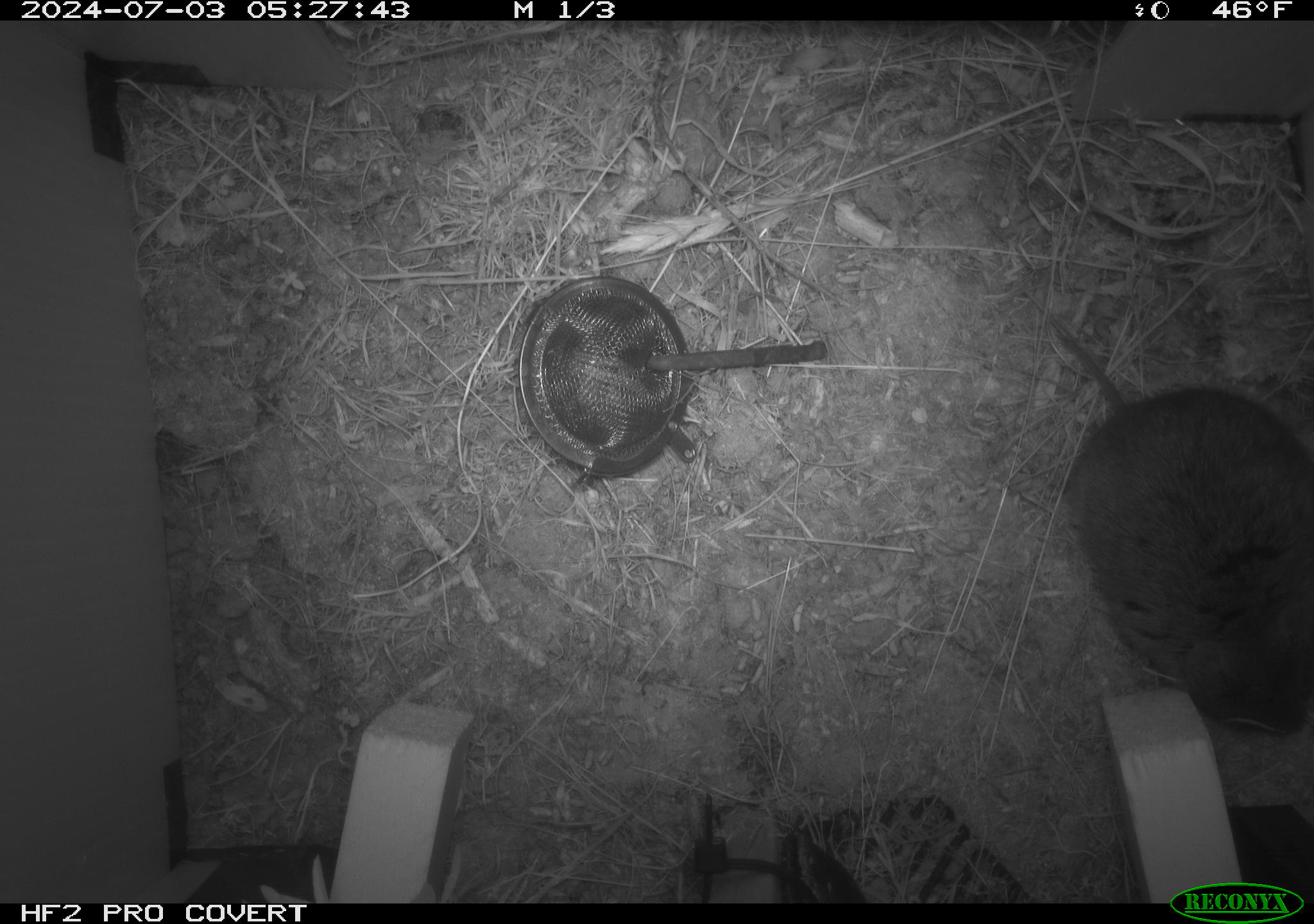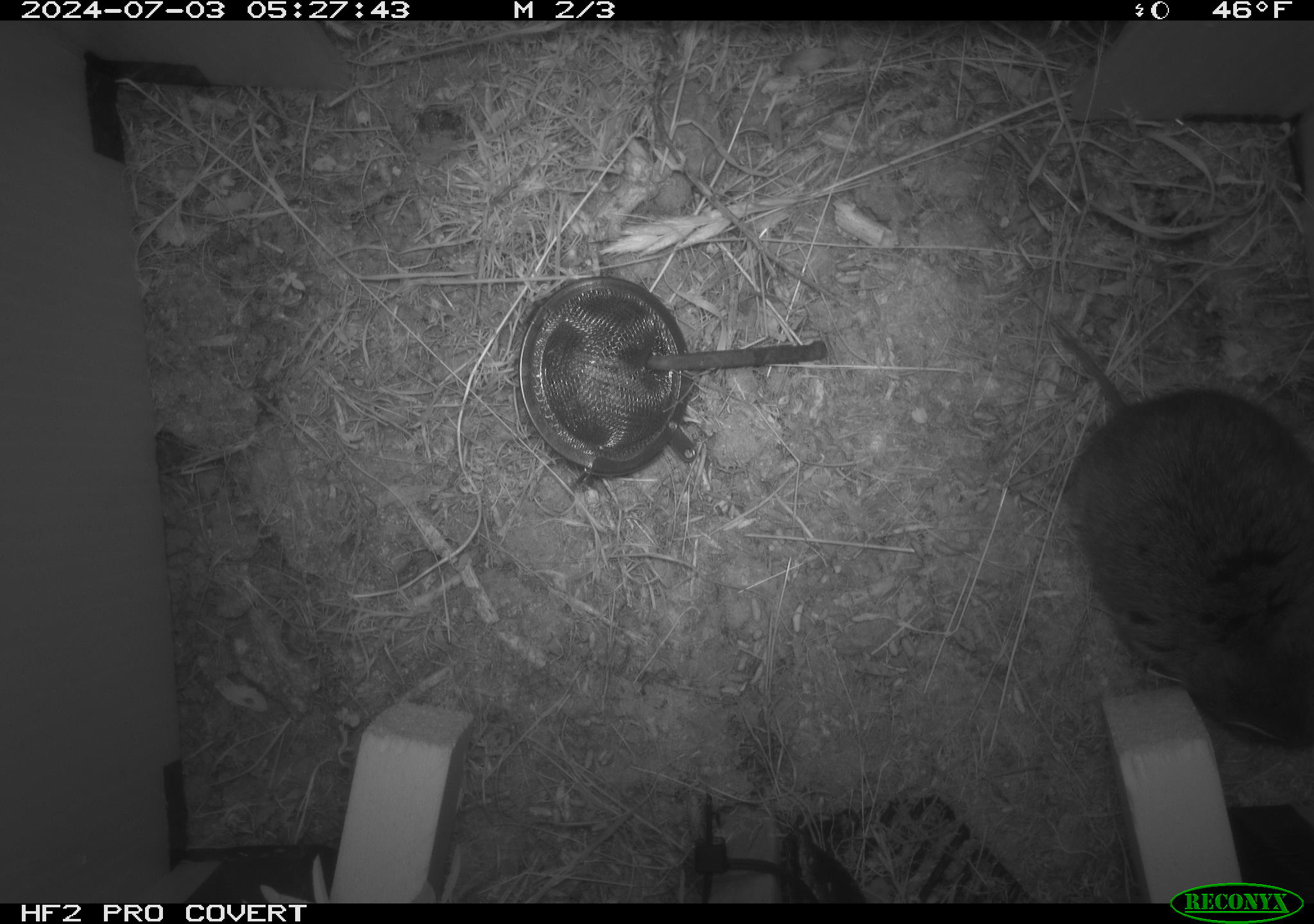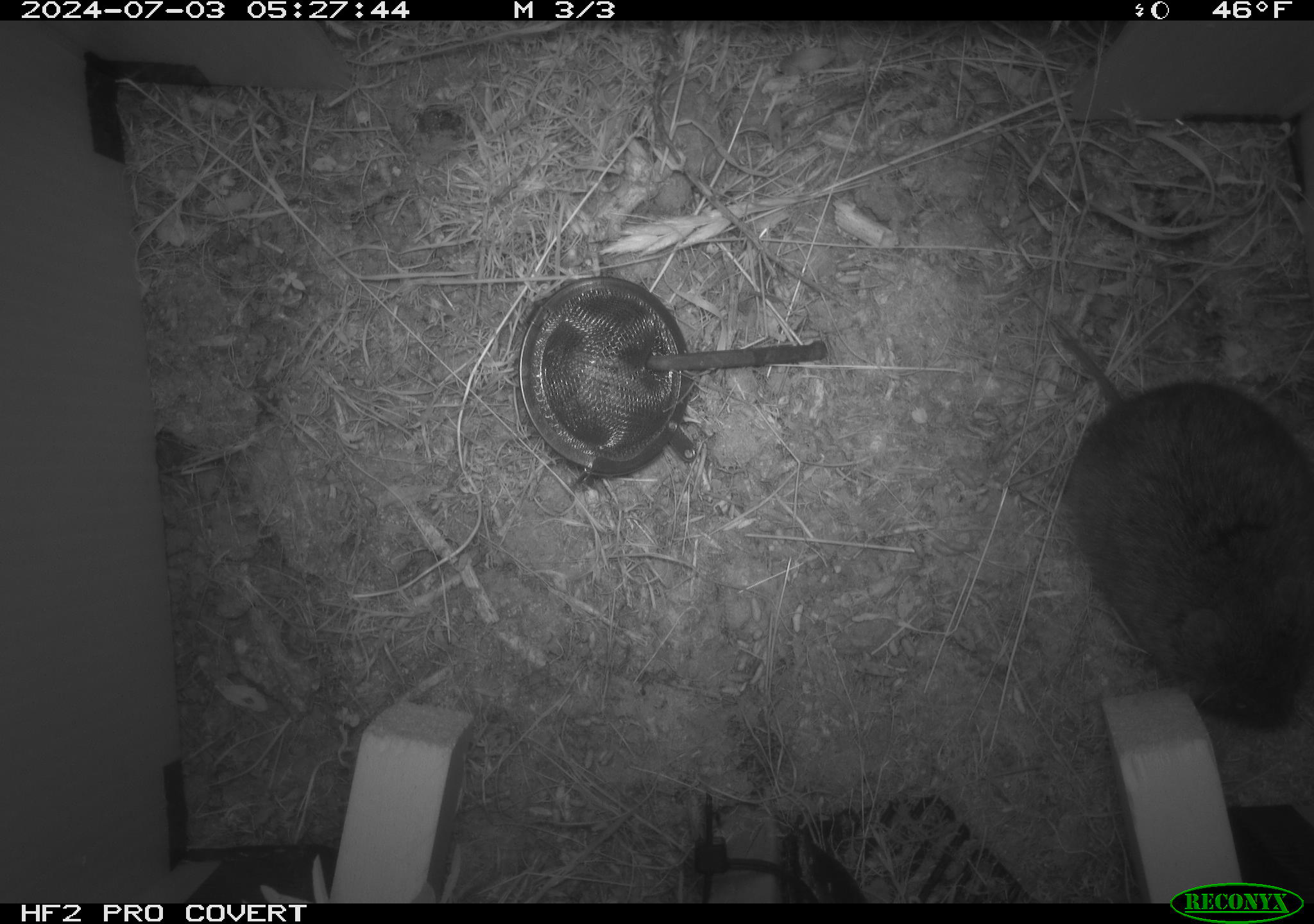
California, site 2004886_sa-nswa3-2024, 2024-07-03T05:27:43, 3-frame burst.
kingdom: Animalia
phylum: Chordata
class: Mammalia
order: Rodentia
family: Cricetidae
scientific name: Arvicolinae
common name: voles, lemmings, and muskrats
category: arvicolinae subfamily